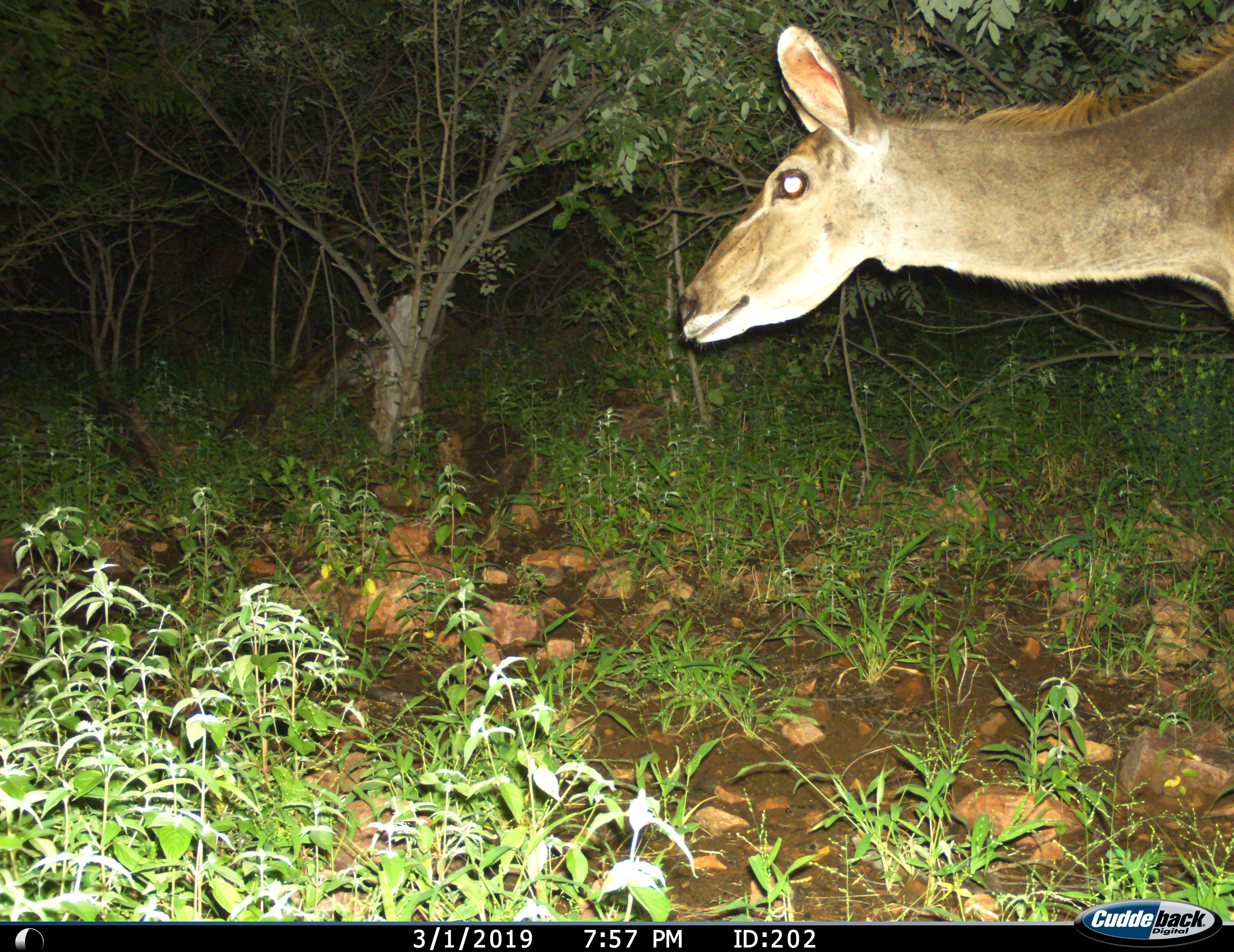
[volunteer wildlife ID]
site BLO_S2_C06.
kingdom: Animalia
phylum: Chordata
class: Mammalia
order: Artiodactyla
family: Bovidae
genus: Tragelaphus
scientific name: Tragelaphus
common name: kudu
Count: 1.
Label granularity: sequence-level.